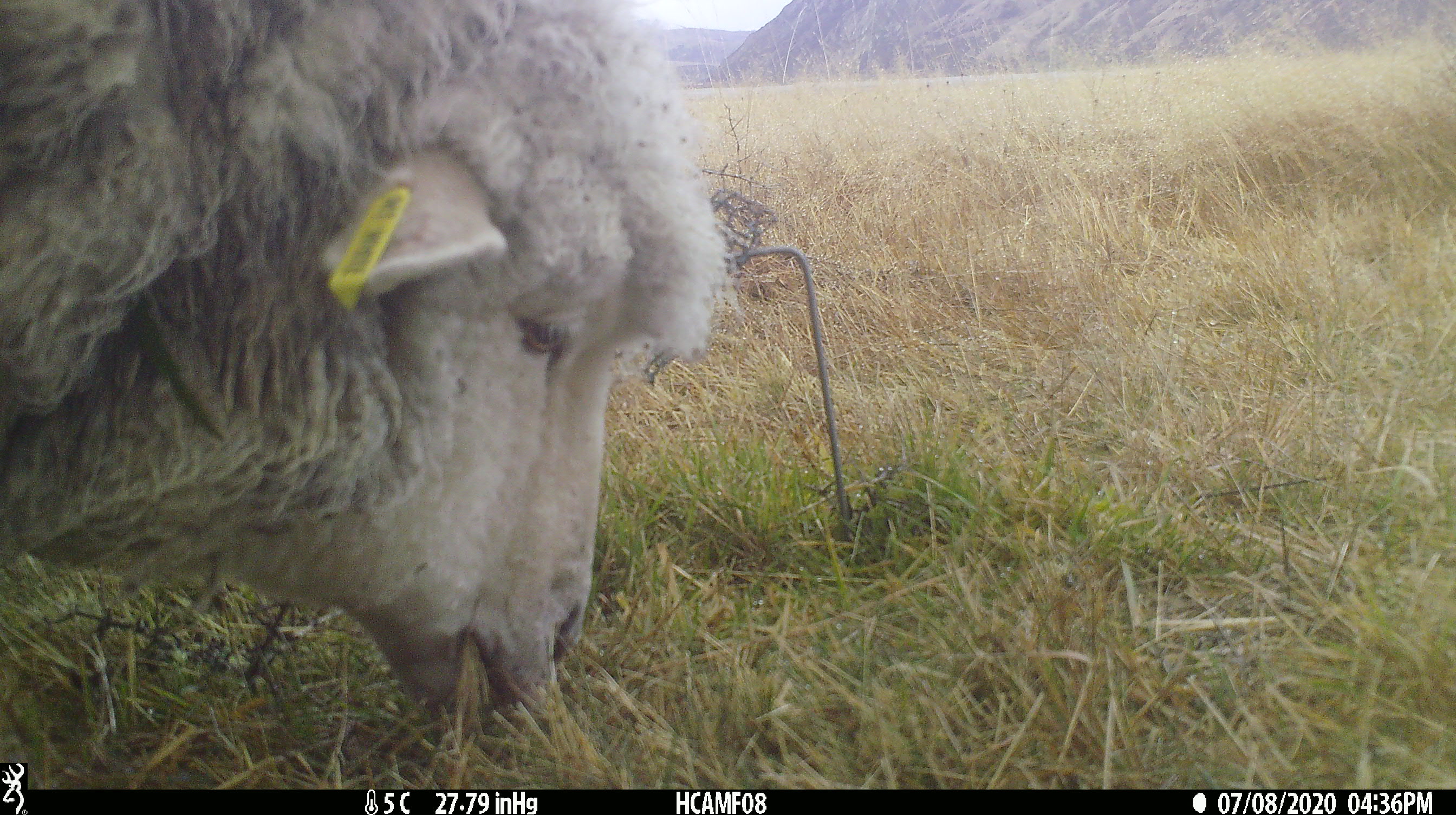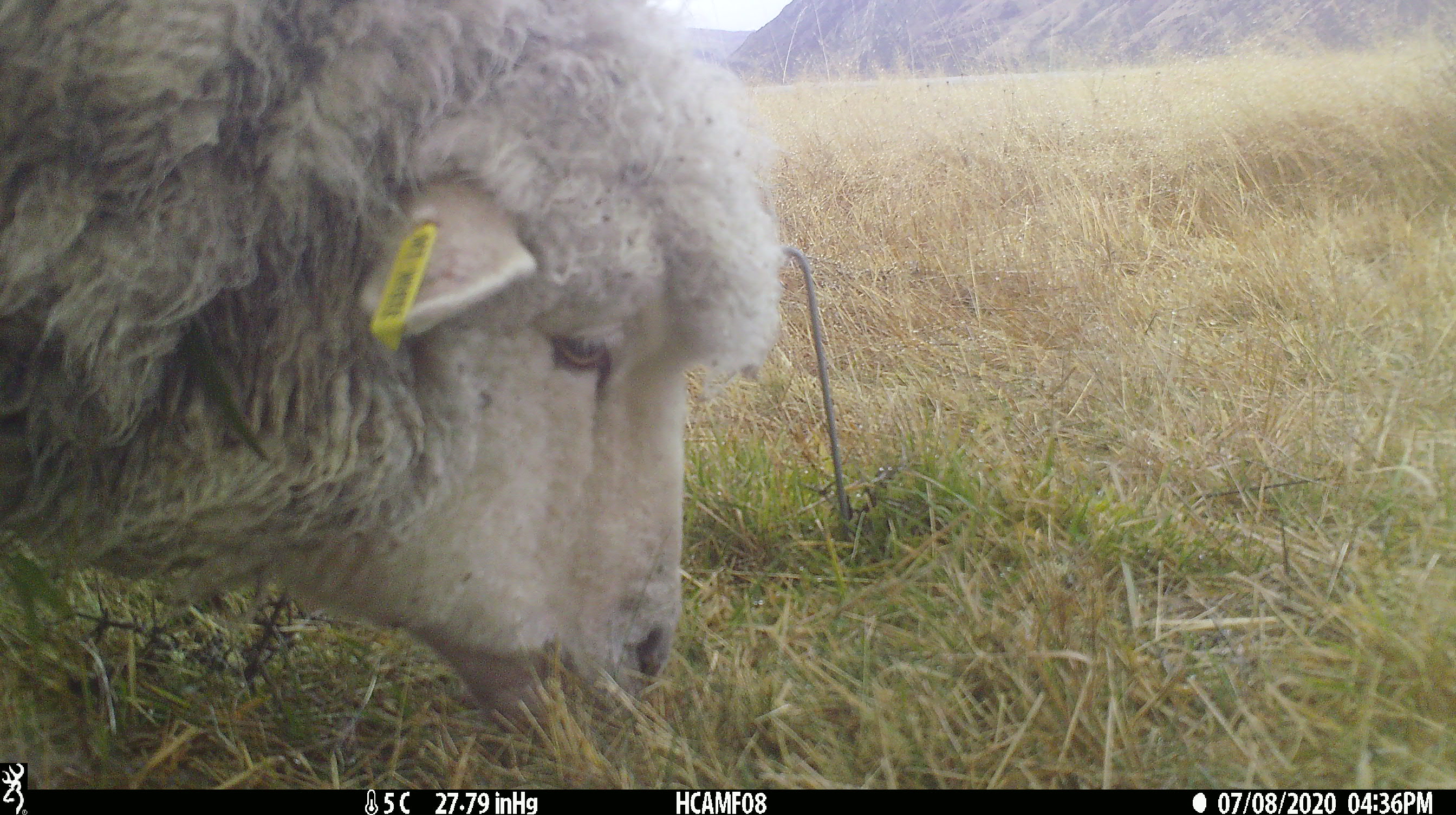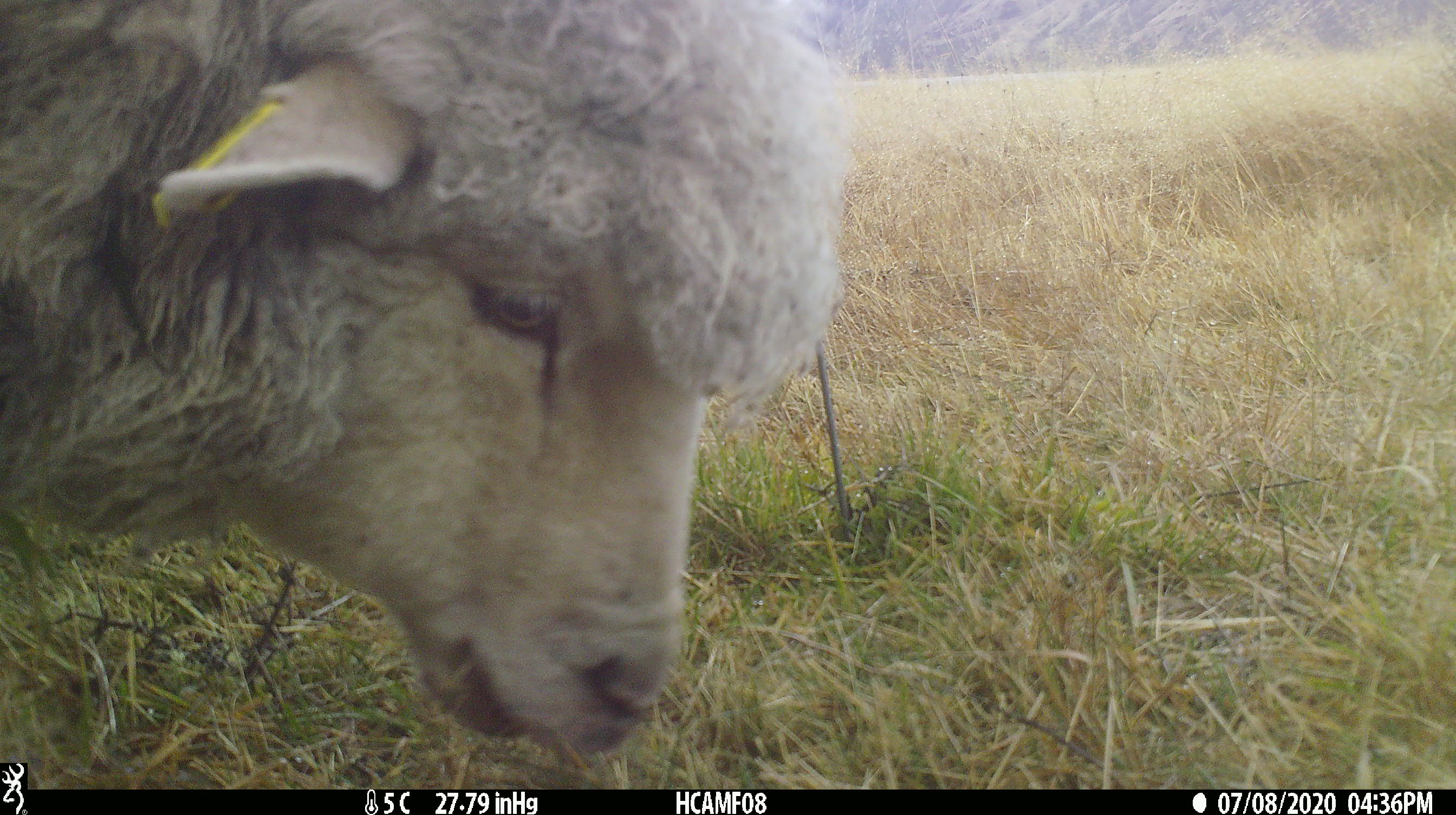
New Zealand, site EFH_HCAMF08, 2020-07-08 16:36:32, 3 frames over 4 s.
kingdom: Animalia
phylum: Chordata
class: Mammalia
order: Artiodactyla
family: Bovidae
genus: Ovis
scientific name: Ovis aries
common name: domestic sheep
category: sheep